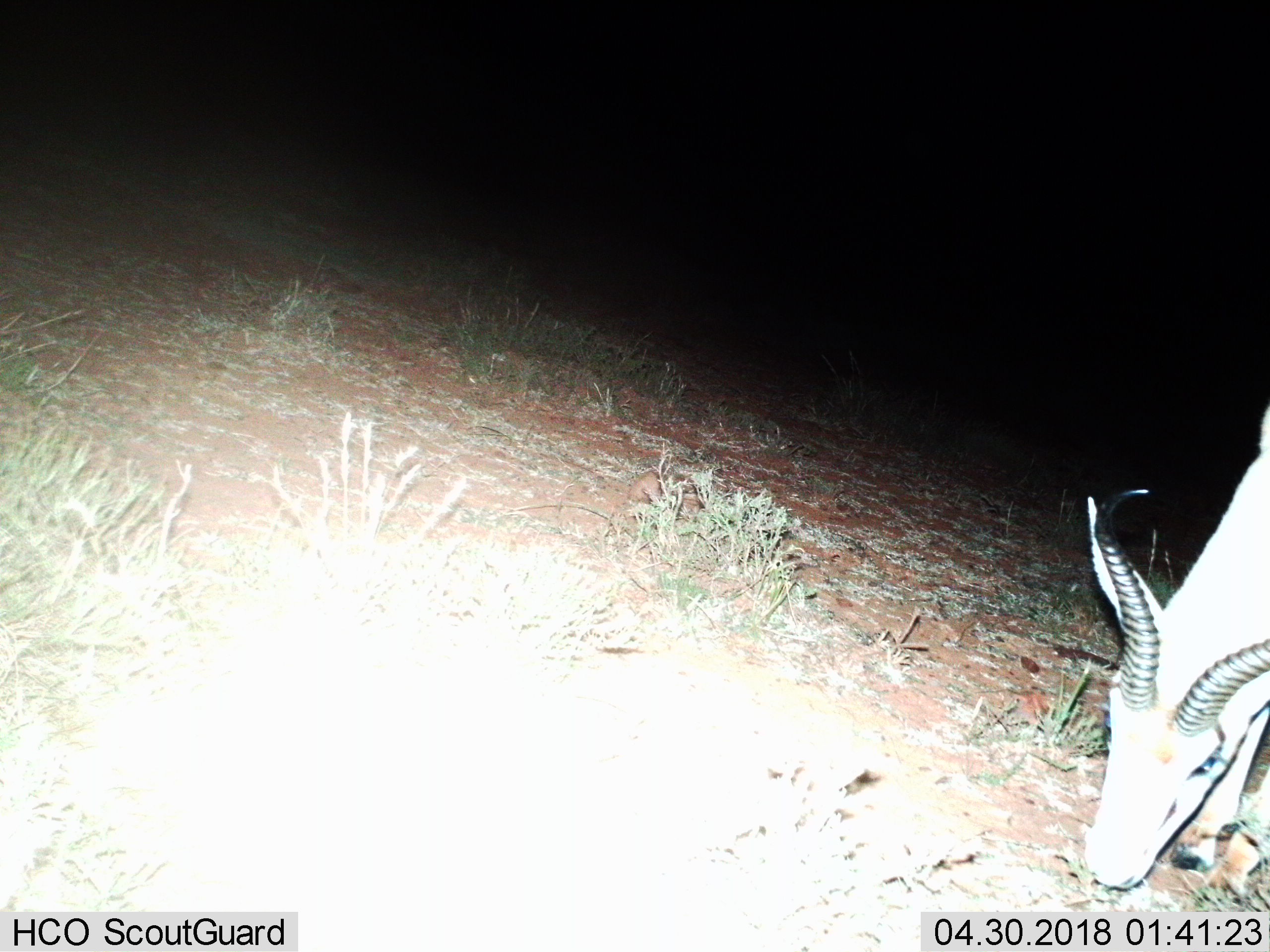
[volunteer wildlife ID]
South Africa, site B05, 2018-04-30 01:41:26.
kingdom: Animalia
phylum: Chordata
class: Mammalia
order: Artiodactyla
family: Bovidae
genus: Antidorcas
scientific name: Antidorcas marsupialis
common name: springbok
Springbok (Antidorcas marsupialis), count 1. Behavior (volunteer vote fractions): standing 10%, resting 0%, moving 0%, interacting 0%. Young present (vote fraction): 0%. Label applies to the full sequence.